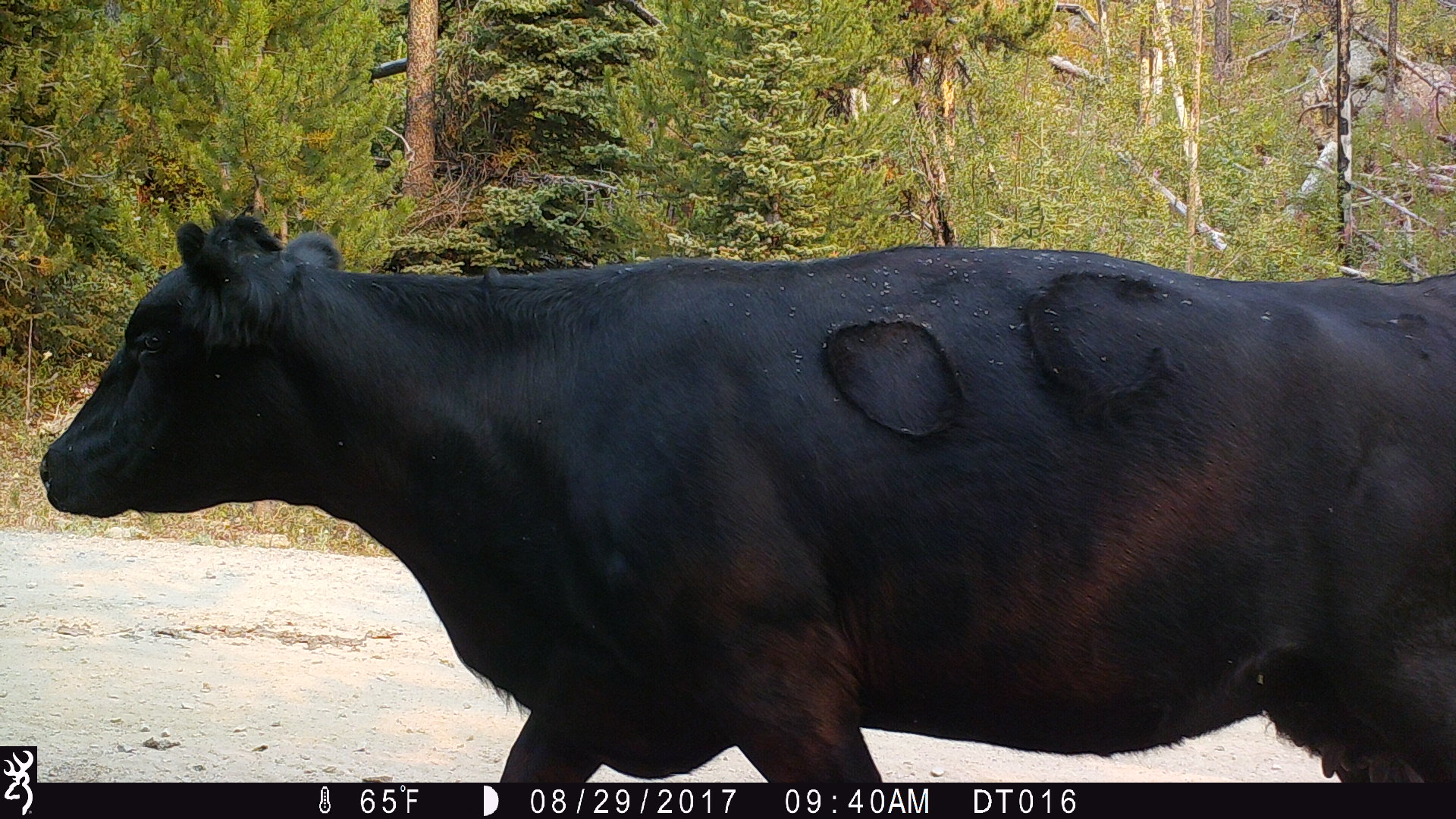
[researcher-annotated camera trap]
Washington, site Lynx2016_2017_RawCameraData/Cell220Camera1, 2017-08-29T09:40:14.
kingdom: Animalia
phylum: Chordata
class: Mammalia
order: Artiodactyla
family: Bovidae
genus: Bos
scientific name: Bos taurus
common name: domestic cattle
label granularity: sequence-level